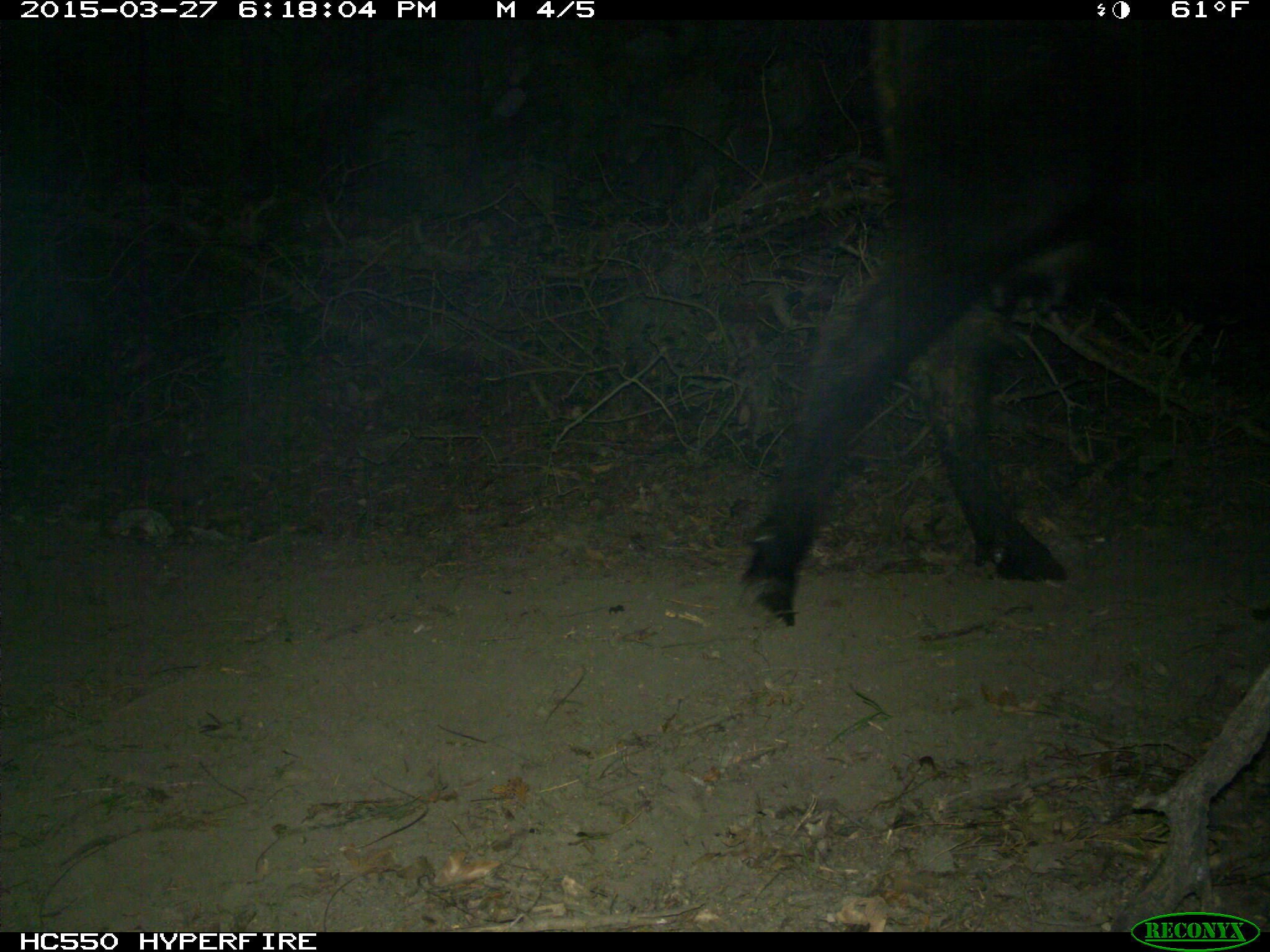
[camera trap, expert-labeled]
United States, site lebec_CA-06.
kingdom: Animalia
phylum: Chordata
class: Mammalia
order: Artiodactyla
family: Bovidae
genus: Bos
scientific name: Bos taurus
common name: domestic cow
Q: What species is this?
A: Bos taurus (domestic cow).